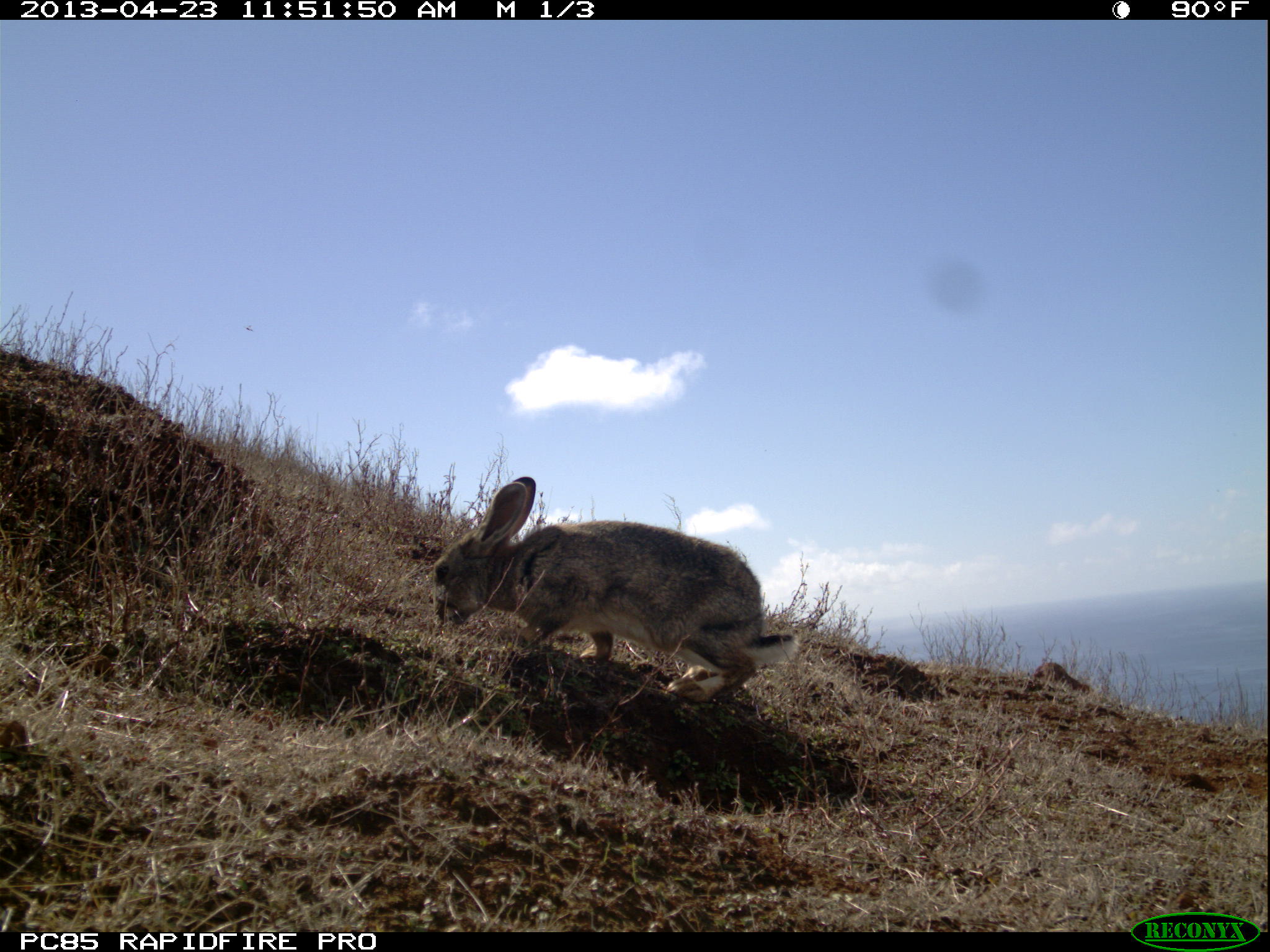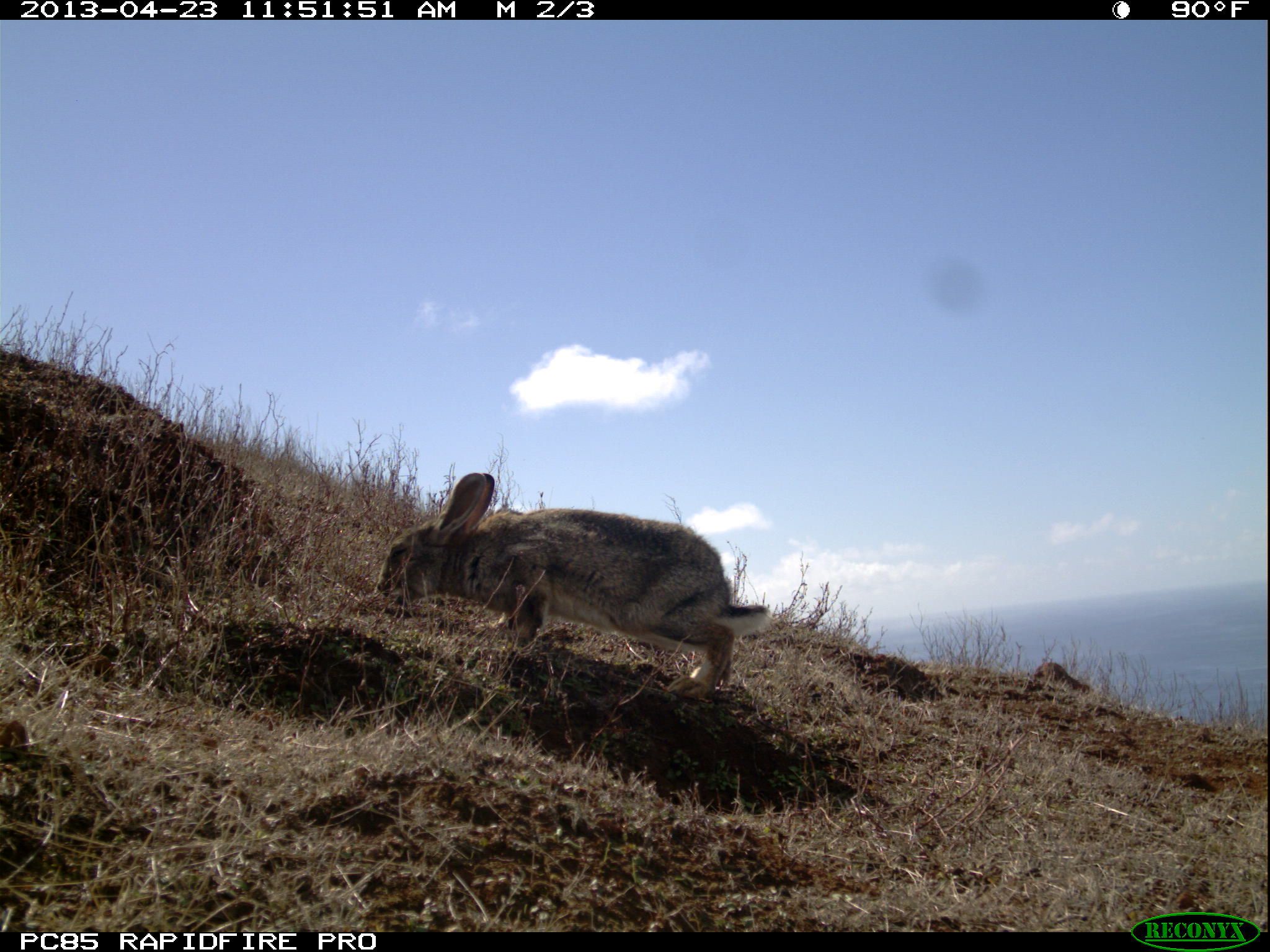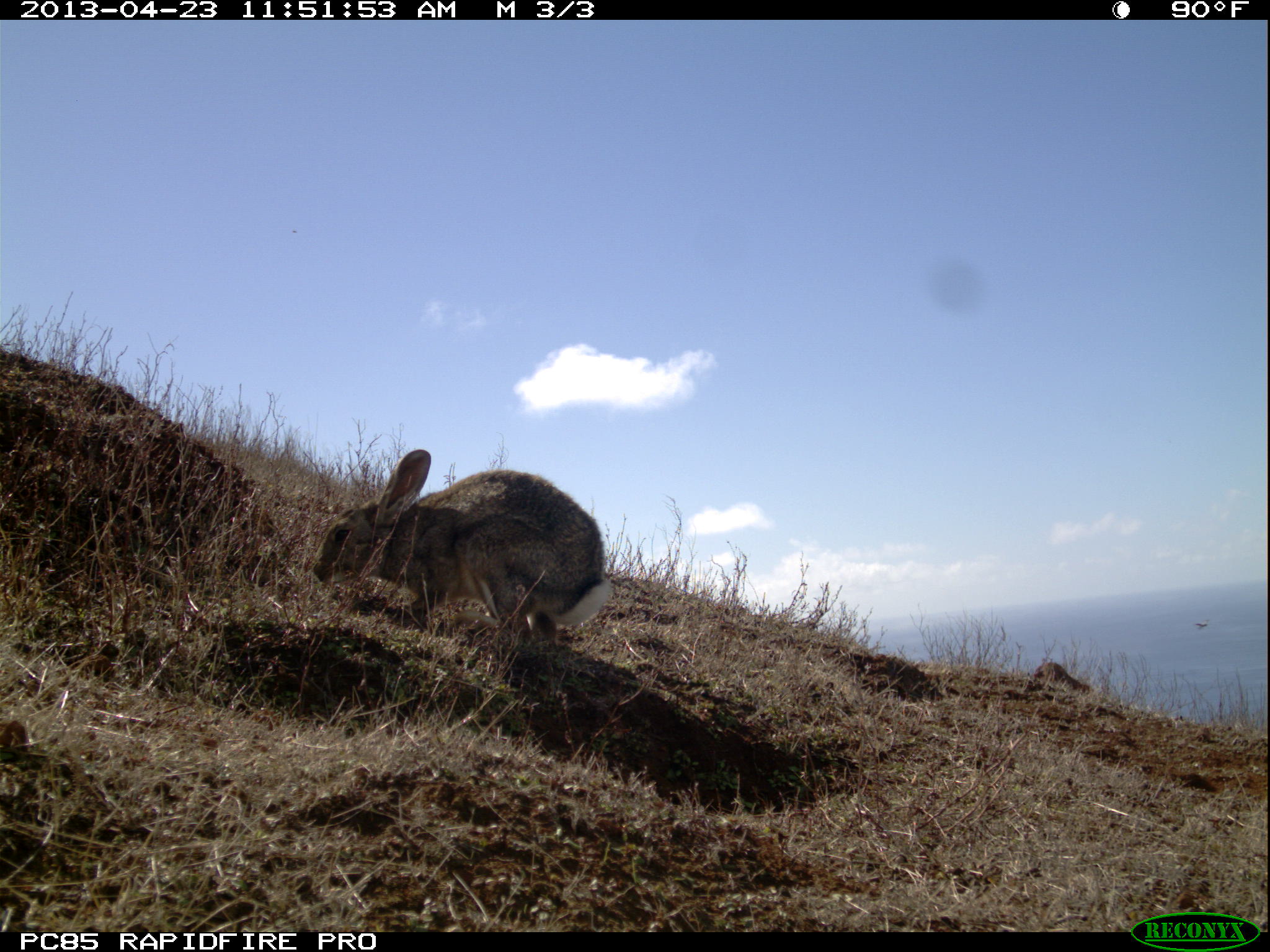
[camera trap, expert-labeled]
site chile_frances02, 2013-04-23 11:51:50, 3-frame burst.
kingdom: Animalia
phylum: Chordata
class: Mammalia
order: Lagomorpha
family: Leporidae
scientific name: Leporidae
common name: rabbits and hares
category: rabbit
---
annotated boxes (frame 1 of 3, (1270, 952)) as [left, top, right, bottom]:
rabbit: [425, 475, 811, 718]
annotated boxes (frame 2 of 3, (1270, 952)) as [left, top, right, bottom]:
rabbit: [373, 469, 774, 712]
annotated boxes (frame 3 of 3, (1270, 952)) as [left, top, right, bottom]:
rabbit: [307, 448, 608, 659]
unknown: [1191, 615, 1215, 638]